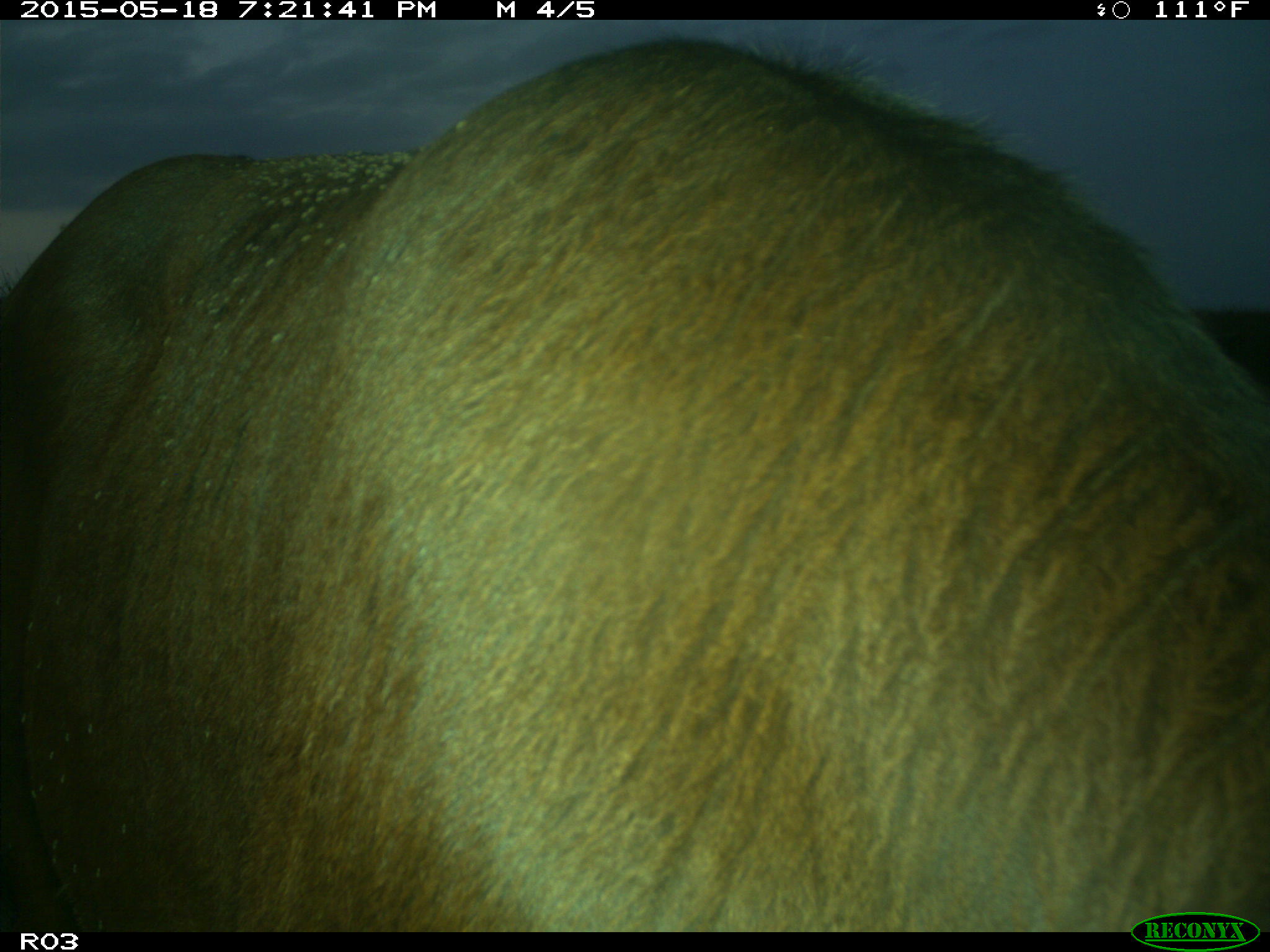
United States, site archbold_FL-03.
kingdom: Animalia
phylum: Chordata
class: Mammalia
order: Artiodactyla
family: Bovidae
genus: Bos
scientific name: Bos taurus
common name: domestic cow